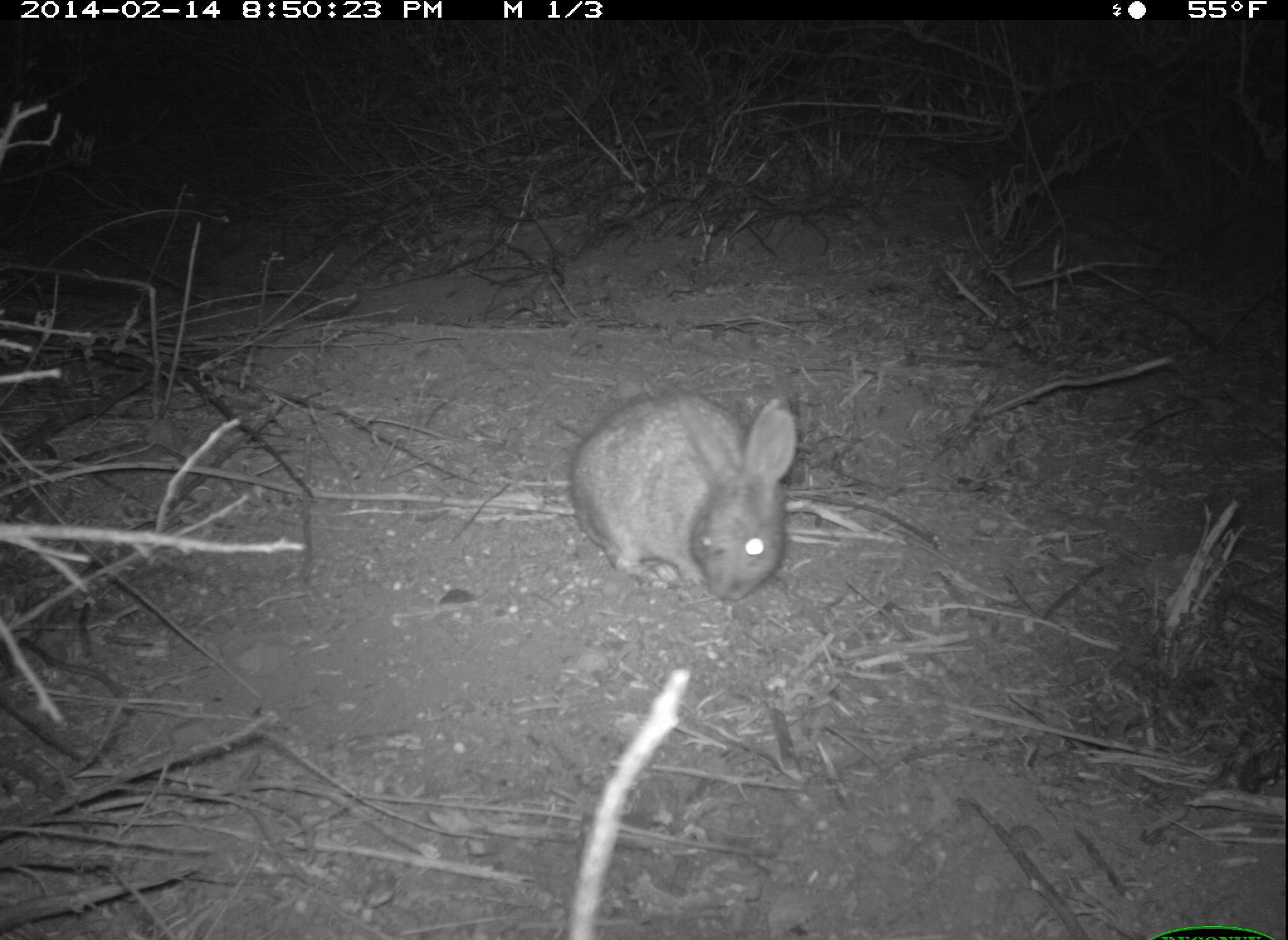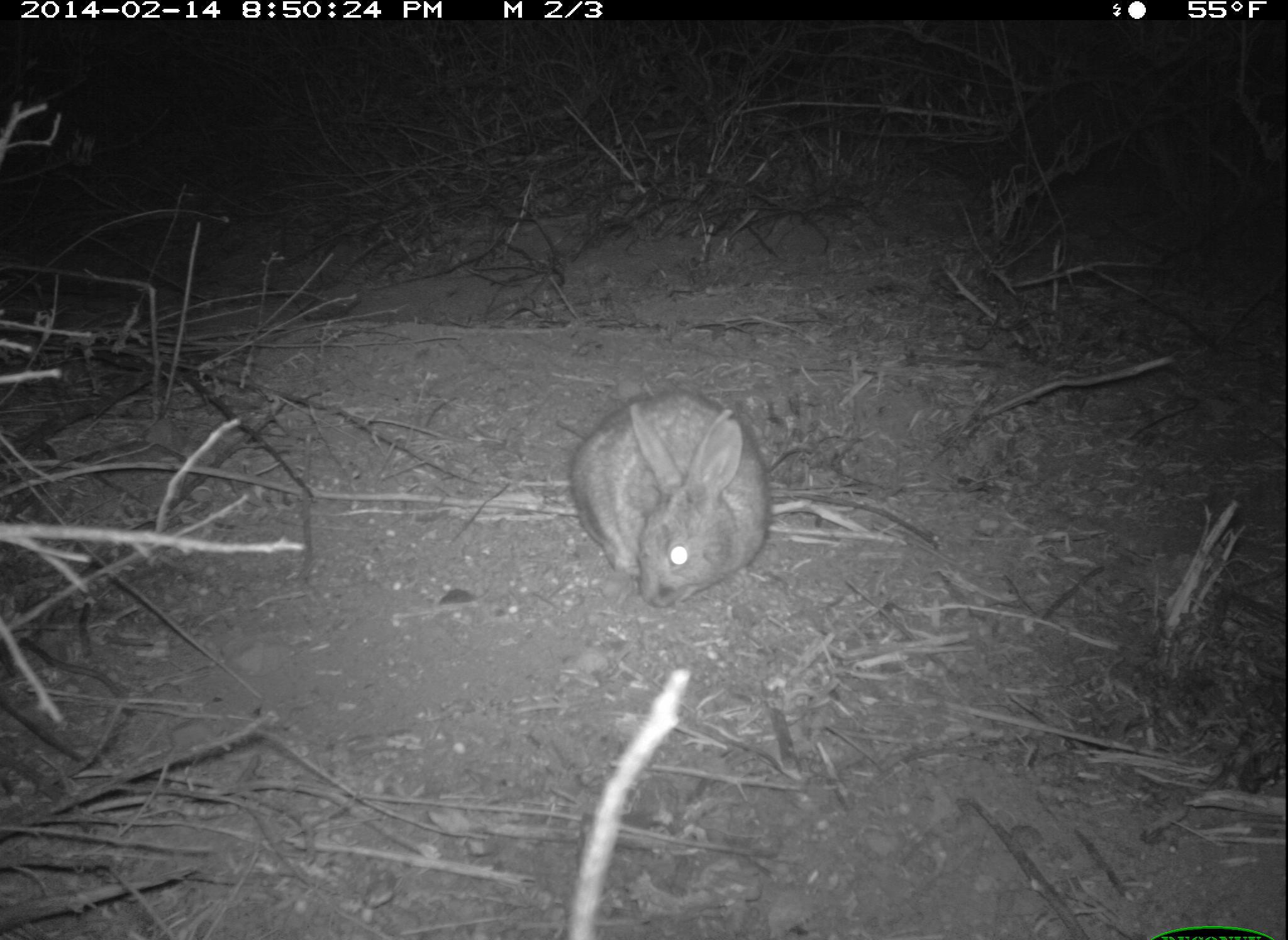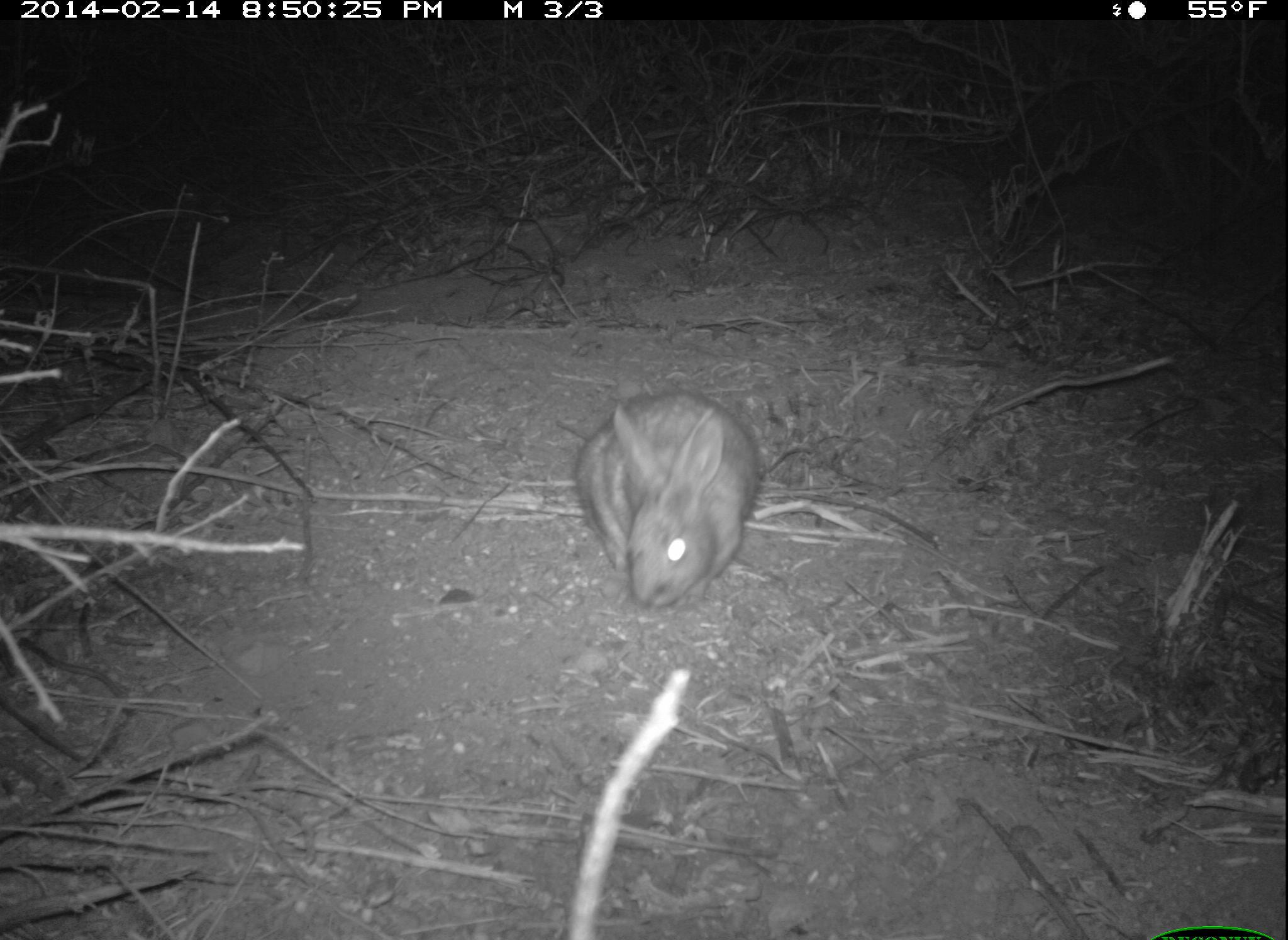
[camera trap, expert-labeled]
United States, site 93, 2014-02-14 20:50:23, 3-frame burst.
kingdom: Animalia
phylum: Chordata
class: Mammalia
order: Lagomorpha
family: Leporidae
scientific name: Leporidae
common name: rabbits and hares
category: rabbit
Rabbit (rabbits and hares) (Leporidae).